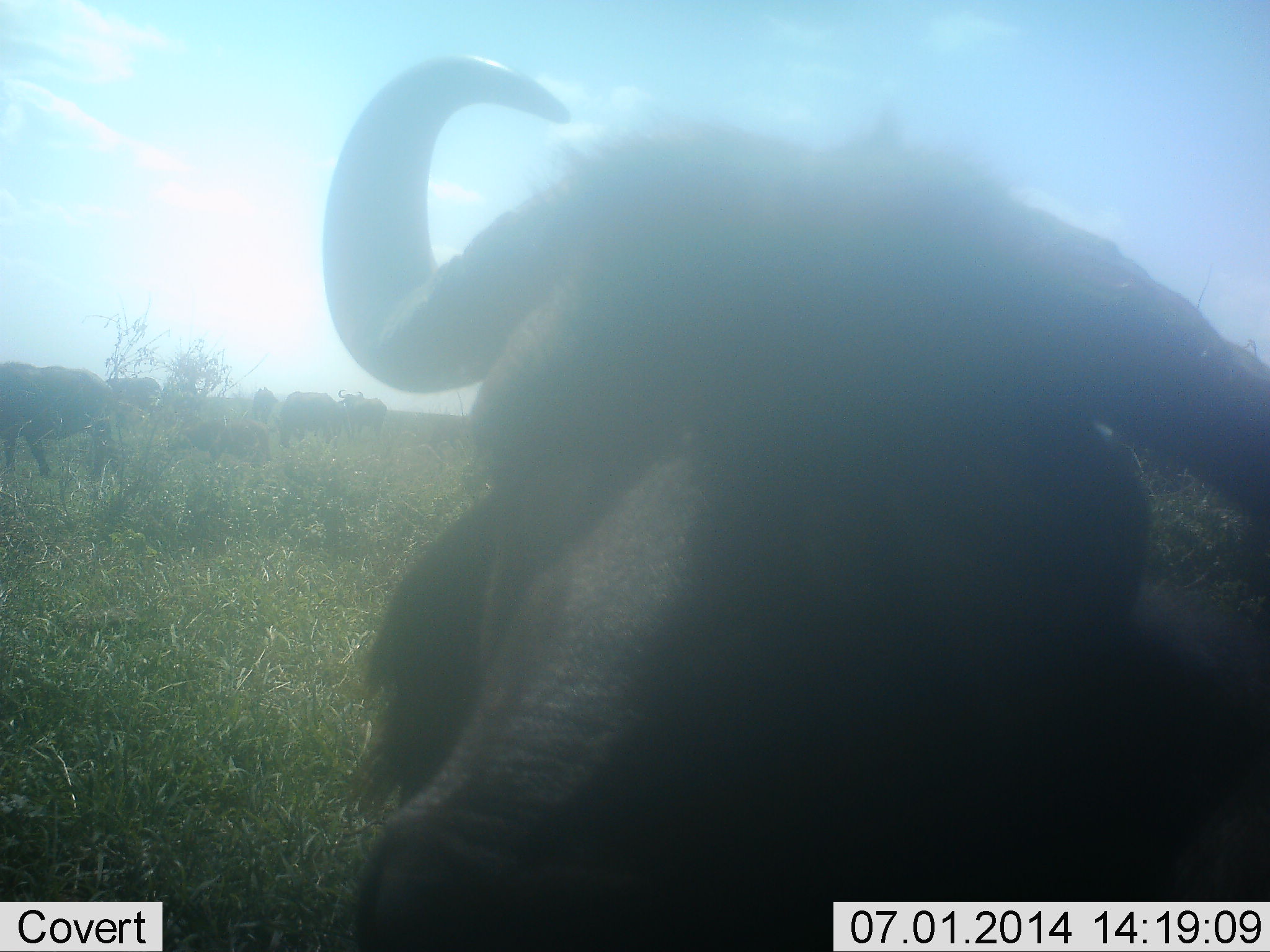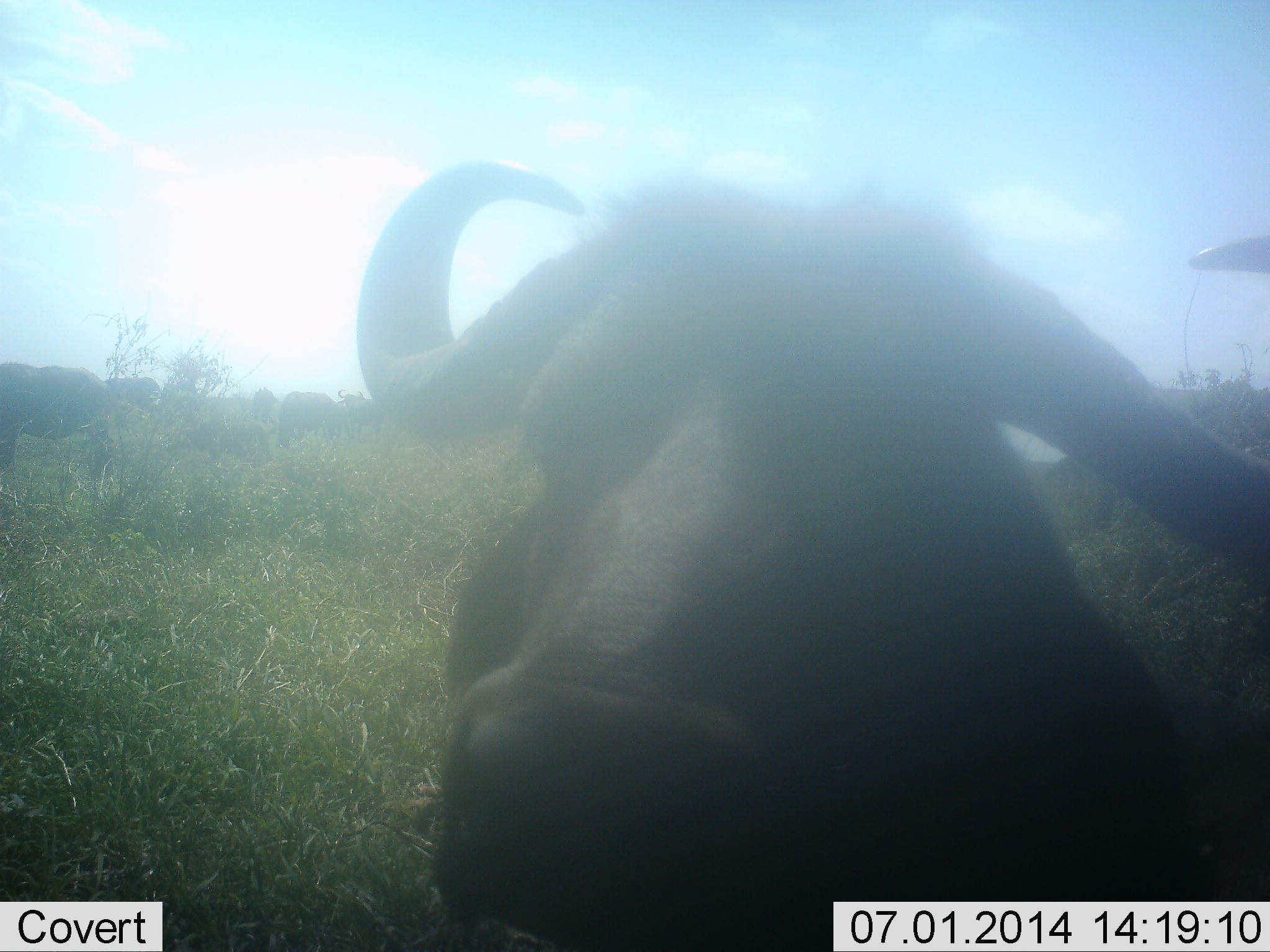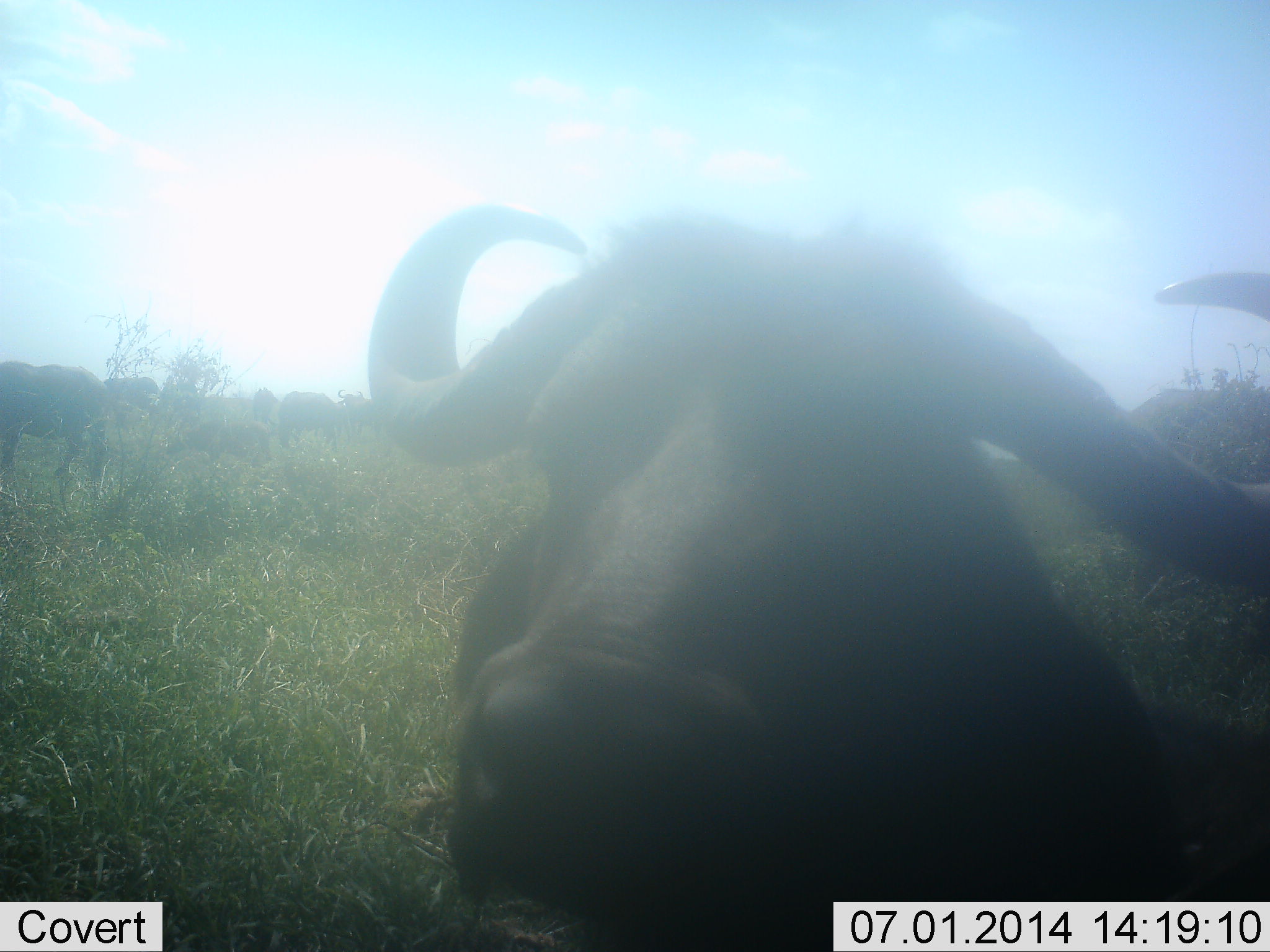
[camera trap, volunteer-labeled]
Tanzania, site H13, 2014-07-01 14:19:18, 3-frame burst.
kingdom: Animalia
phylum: Chordata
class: Mammalia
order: Artiodactyla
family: Bovidae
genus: Syncerus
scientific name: Syncerus caffer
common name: cape buffalo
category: buffalo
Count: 6.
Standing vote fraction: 64%.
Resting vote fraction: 18%.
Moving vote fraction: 36%.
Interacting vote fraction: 18%.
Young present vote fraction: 0%.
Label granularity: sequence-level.